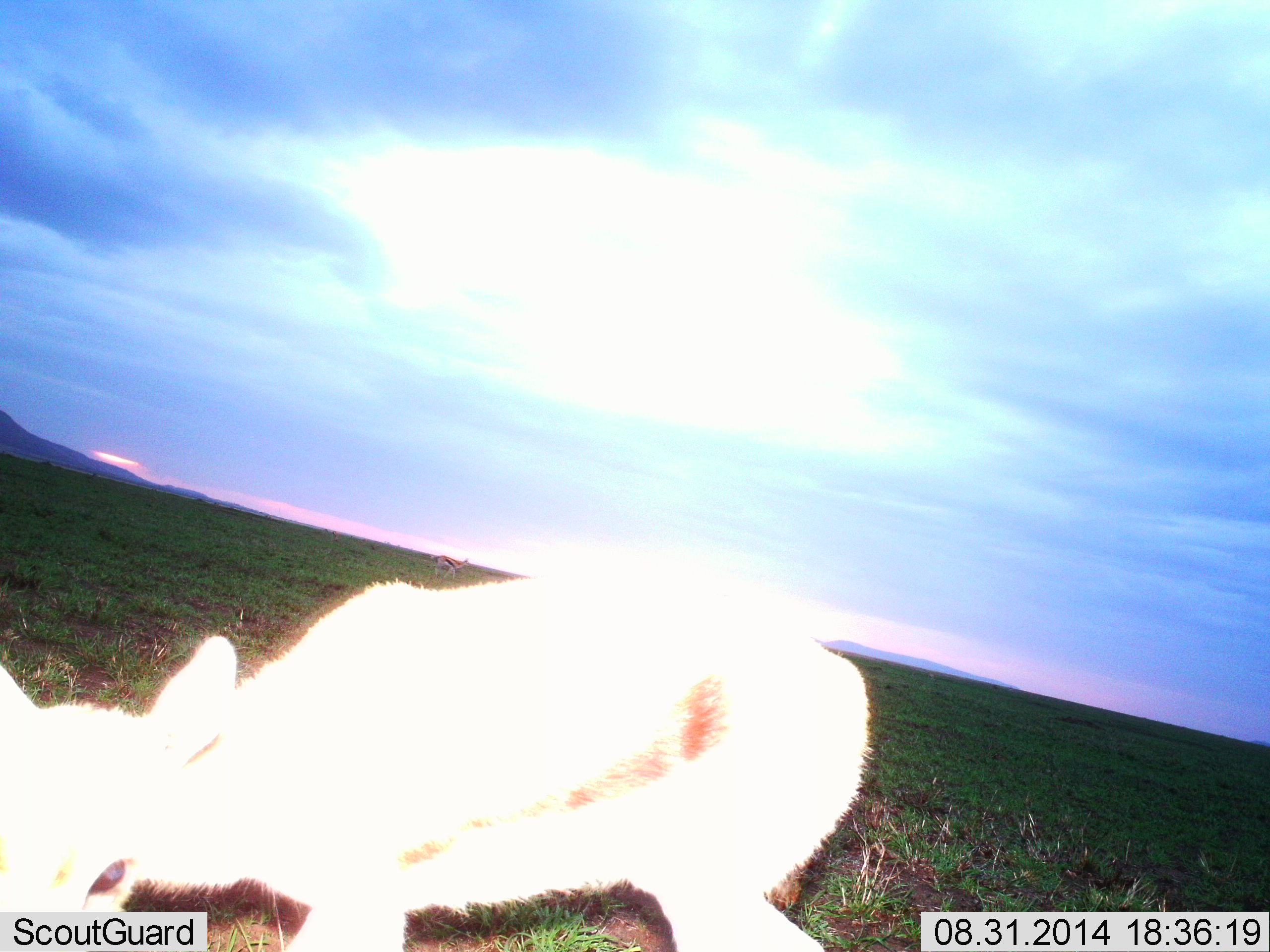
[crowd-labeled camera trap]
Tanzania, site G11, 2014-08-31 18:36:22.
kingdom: Animalia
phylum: Chordata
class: Mammalia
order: Artiodactyla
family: Bovidae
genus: Eudorcas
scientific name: Eudorcas thomsonii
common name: thomson's gazelle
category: gazellethomsons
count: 1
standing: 90%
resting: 0%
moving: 0%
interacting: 10%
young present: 0%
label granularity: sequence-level